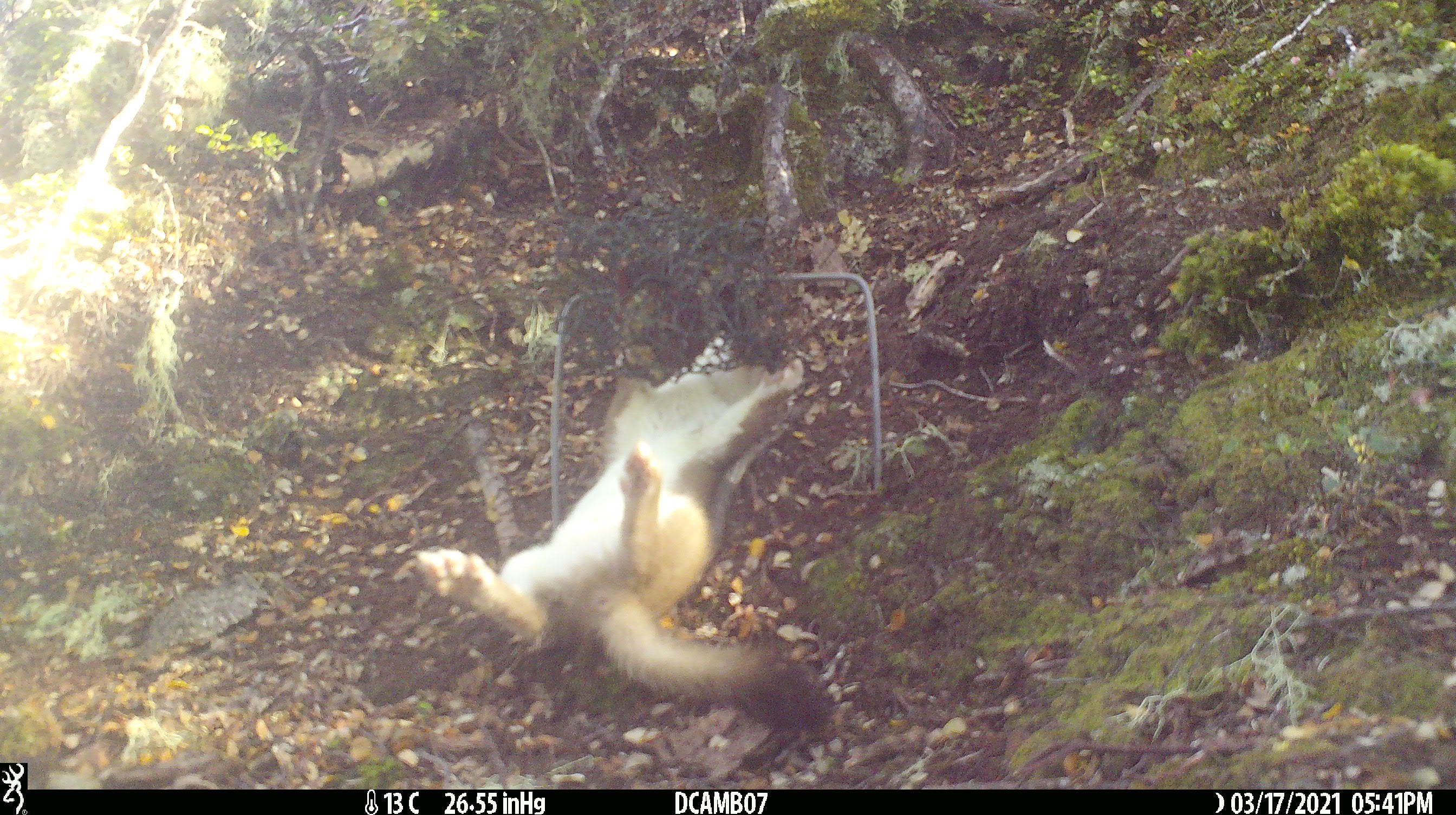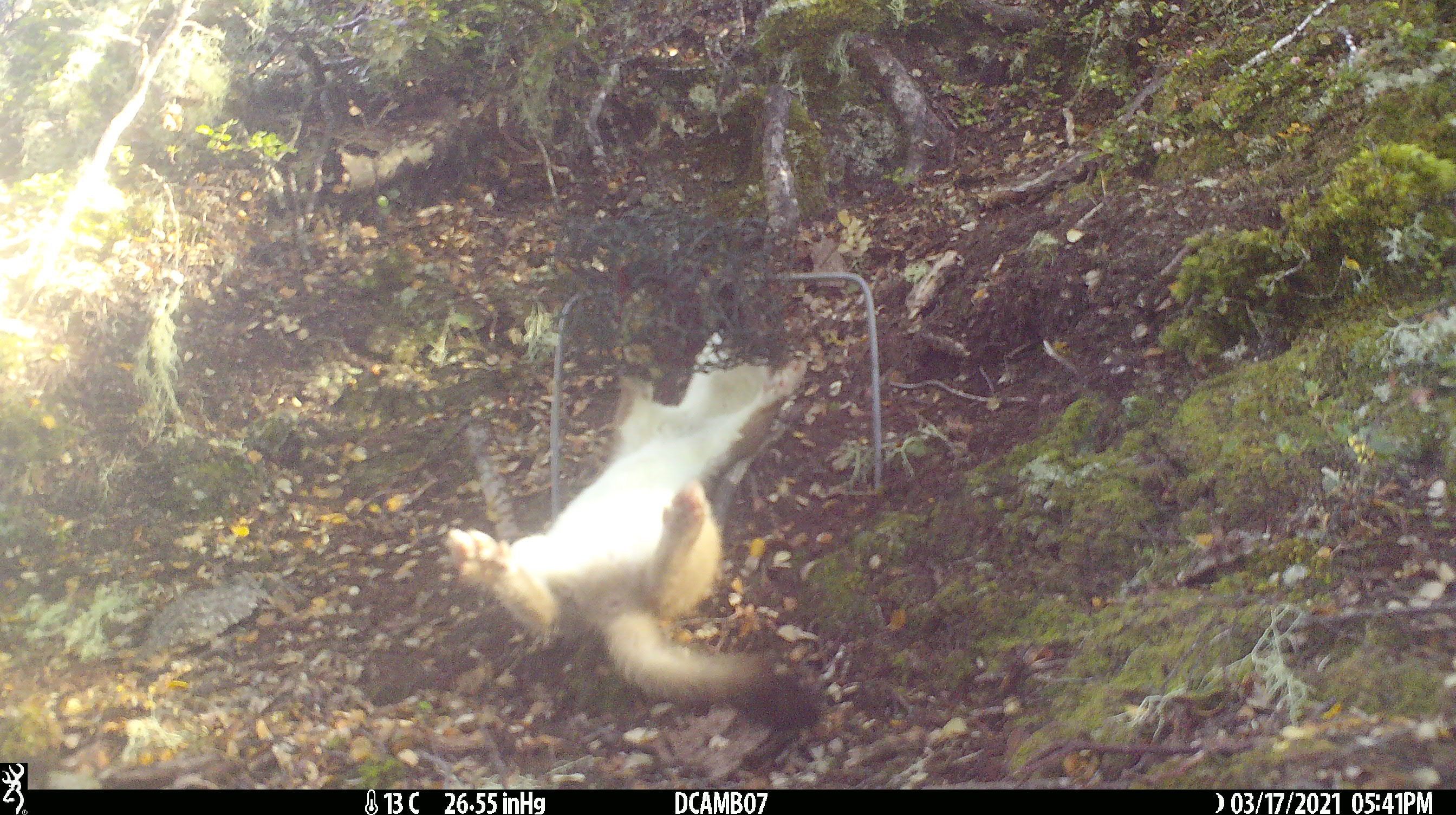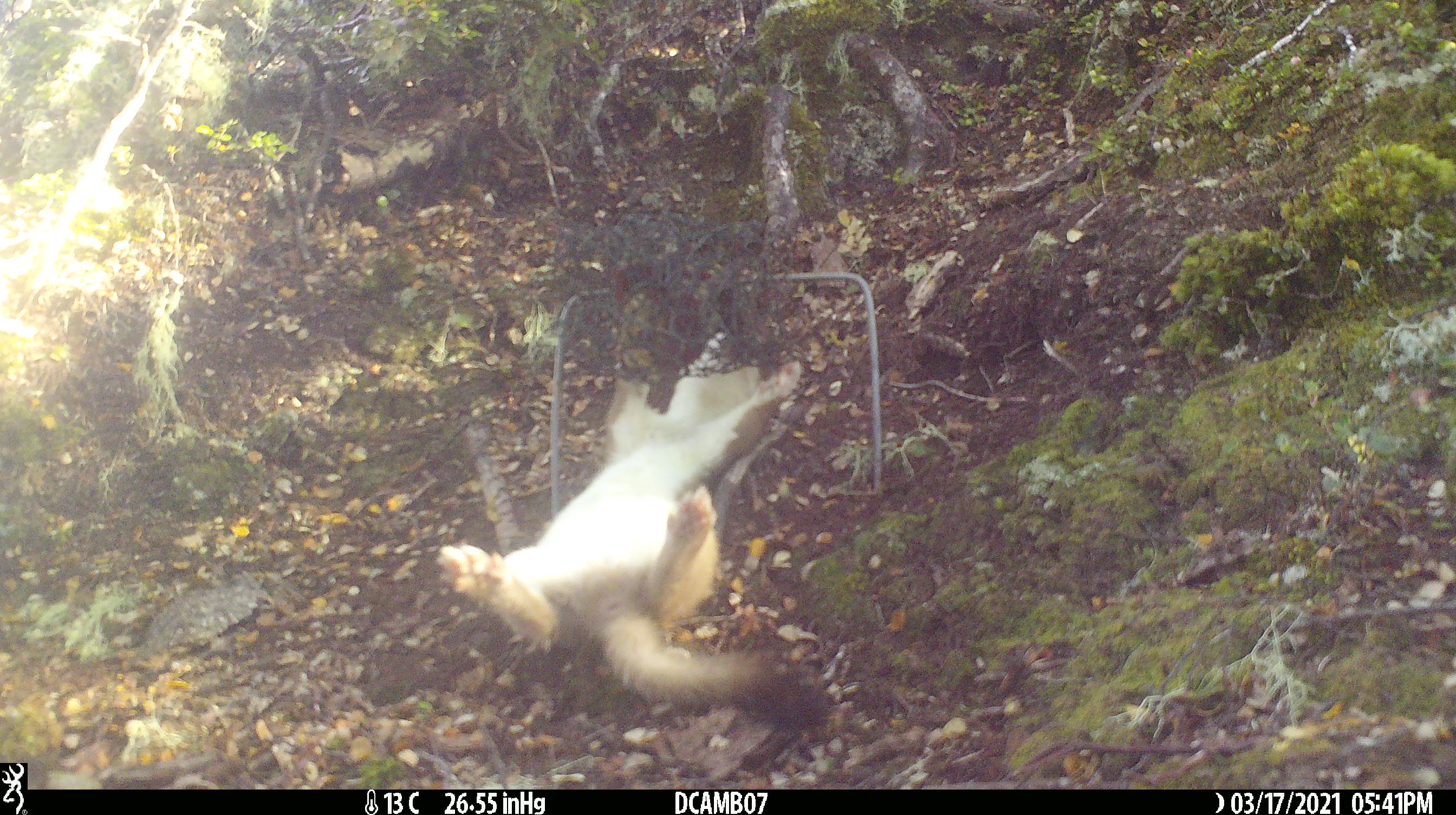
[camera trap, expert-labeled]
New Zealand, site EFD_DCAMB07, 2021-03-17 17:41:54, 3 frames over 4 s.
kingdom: Animalia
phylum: Chordata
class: Mammalia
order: Carnivora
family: Mustelidae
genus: Mustela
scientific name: Mustela erminea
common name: stoat